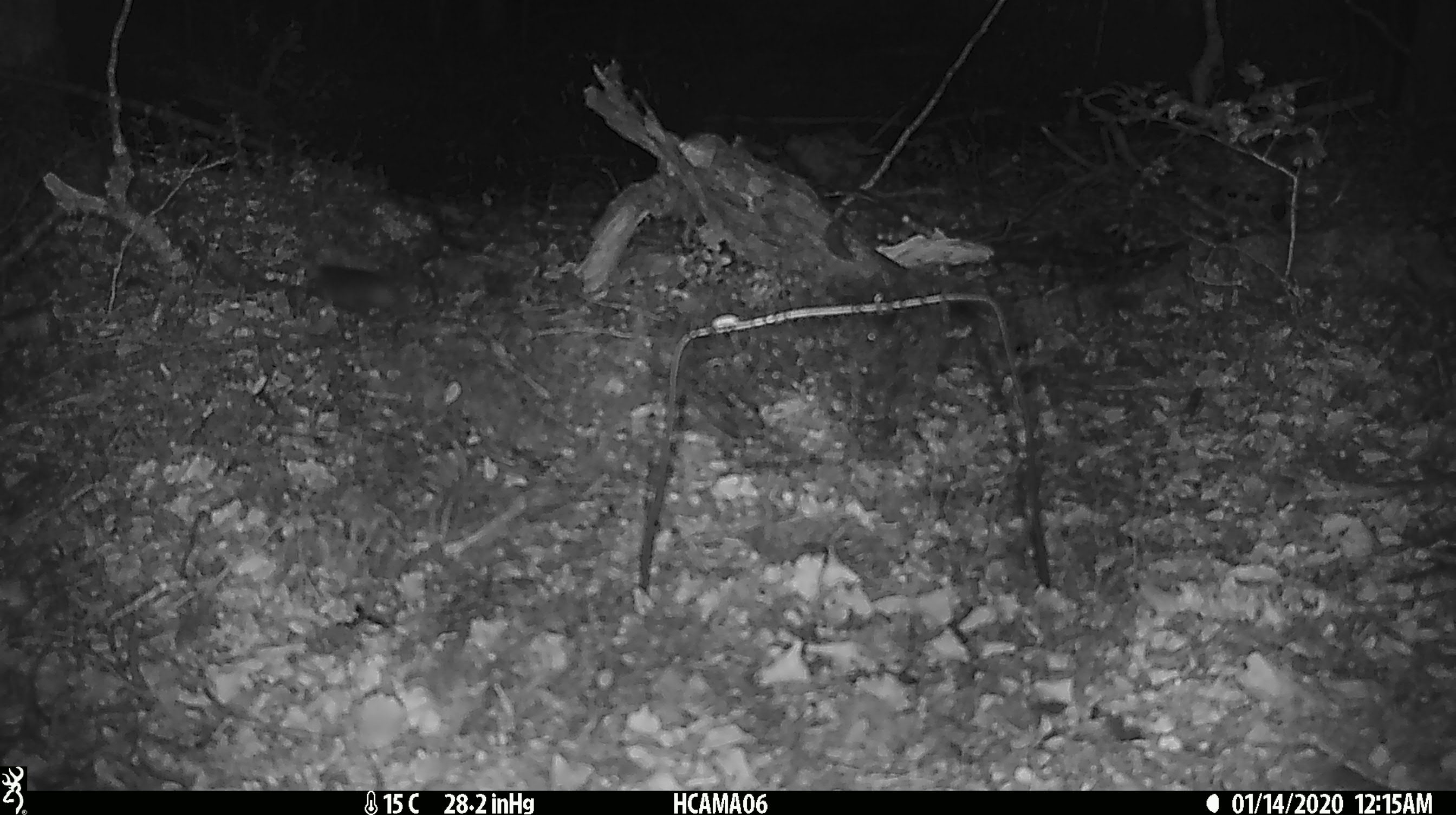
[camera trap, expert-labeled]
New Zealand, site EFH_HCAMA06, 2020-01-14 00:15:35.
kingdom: Animalia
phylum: Chordata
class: Mammalia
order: Rodentia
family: Muridae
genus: Mus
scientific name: Mus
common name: mouse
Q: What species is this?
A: Mouse (Mus).